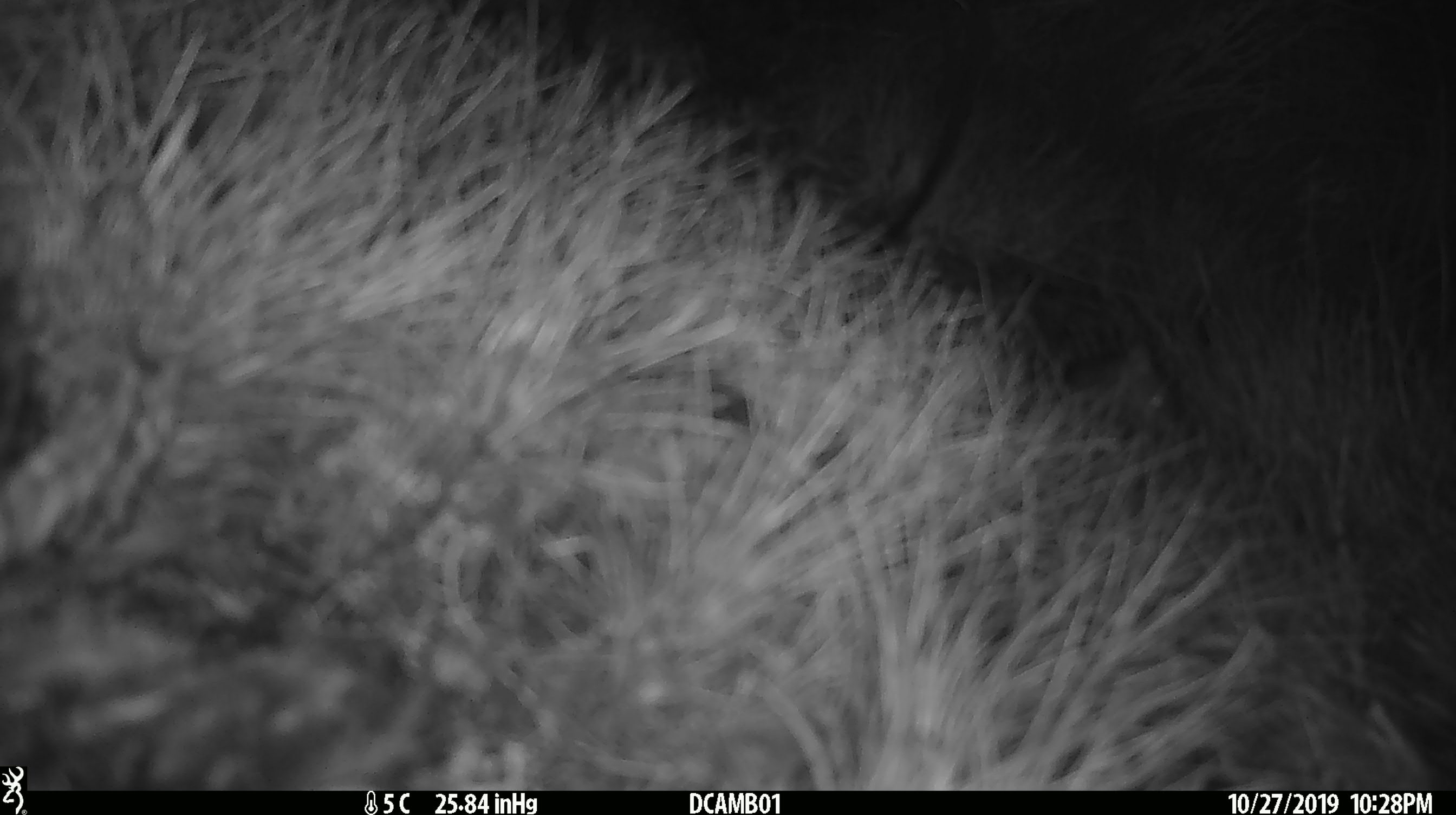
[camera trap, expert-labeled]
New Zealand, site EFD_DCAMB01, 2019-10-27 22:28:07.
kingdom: Animalia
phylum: Chordata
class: Mammalia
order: Rodentia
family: Muridae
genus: Mus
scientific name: Mus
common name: mouse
Mouse (Mus).